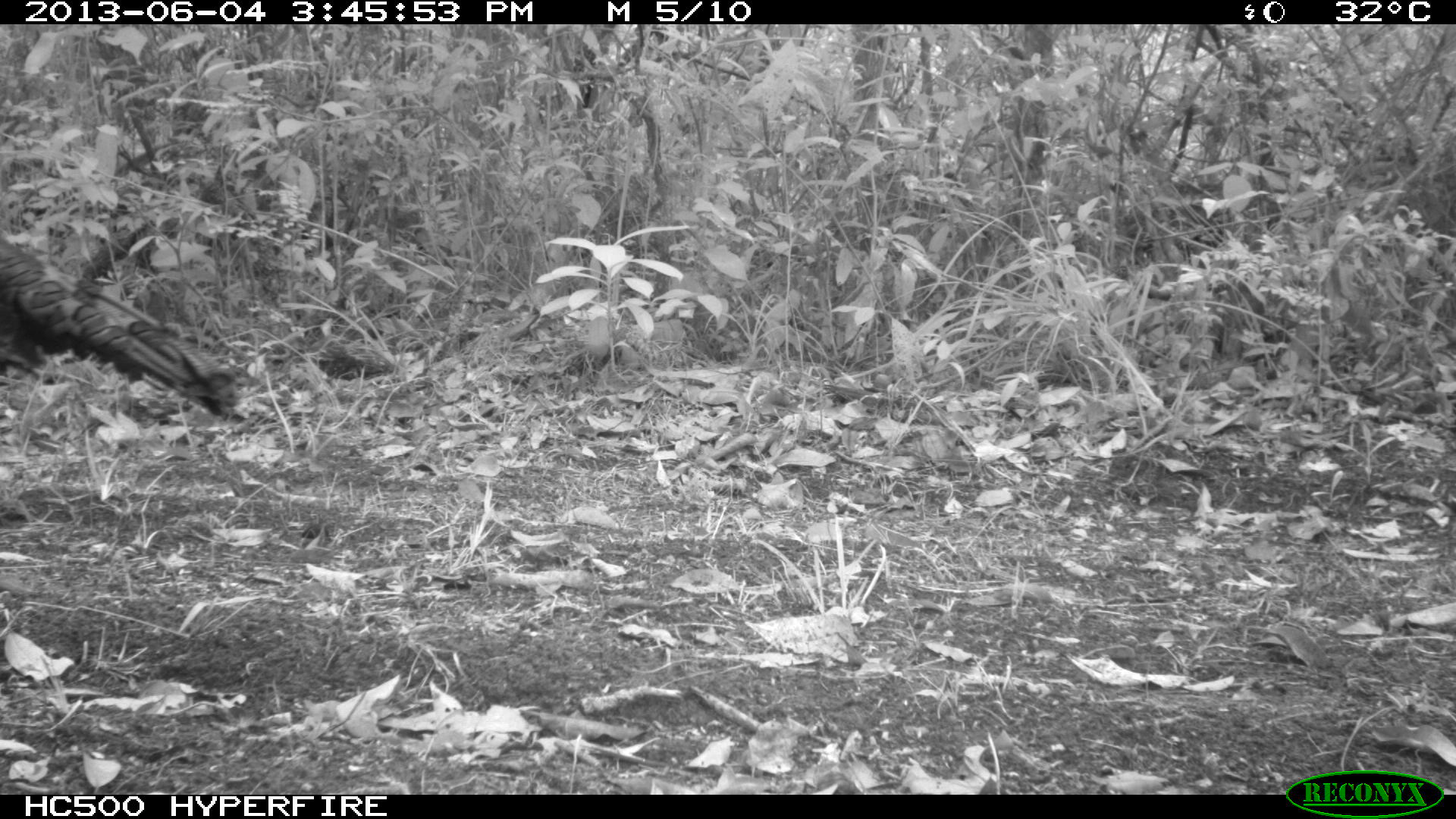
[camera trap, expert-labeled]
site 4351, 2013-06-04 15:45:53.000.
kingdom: Animalia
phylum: Chordata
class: Aves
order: Galliformes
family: Phasianidae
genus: Meleagris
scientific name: Meleagris ocellata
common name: ocellated turkey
Meleagris ocellata (ocellated turkey), count 1, sex male.